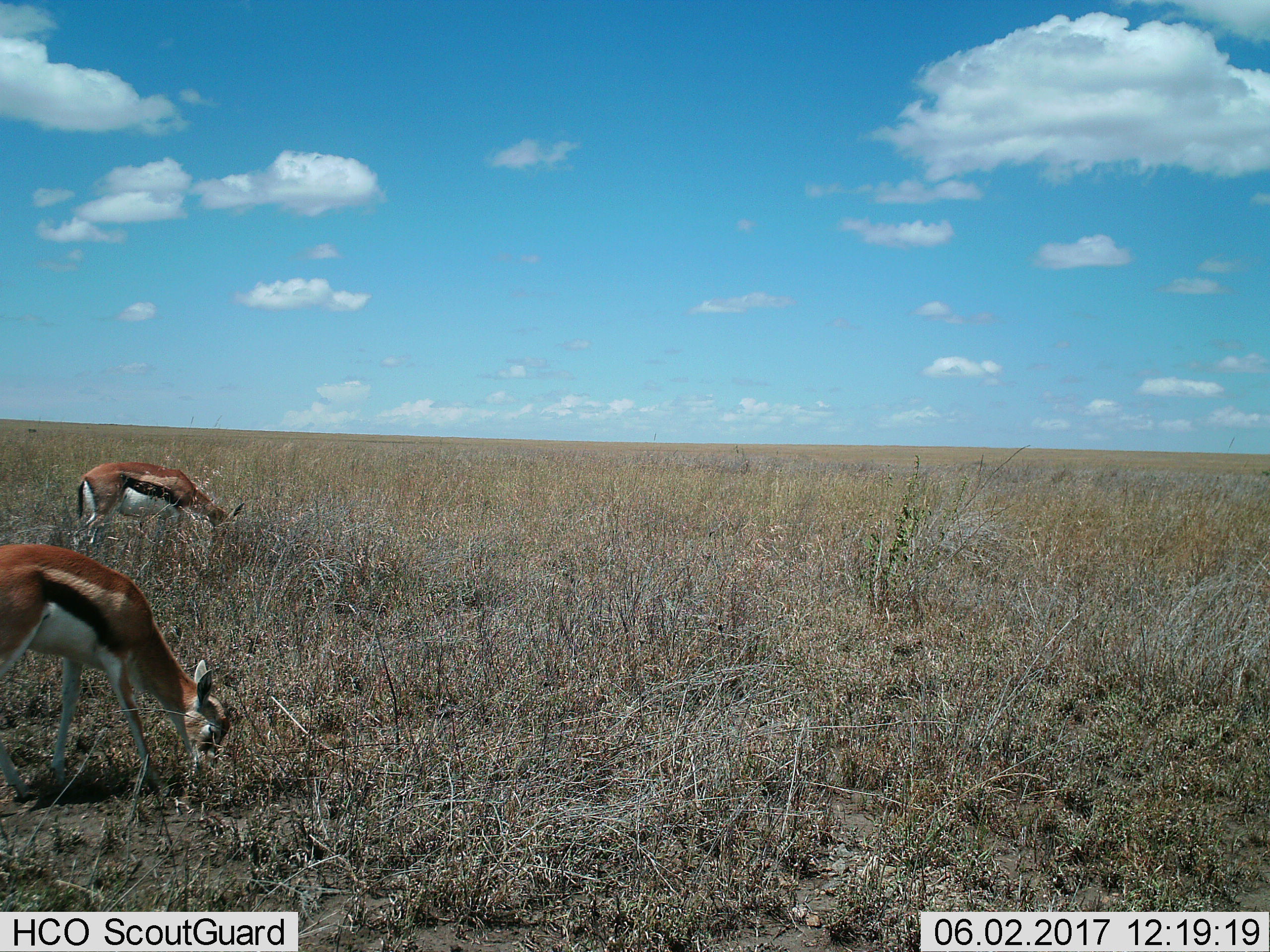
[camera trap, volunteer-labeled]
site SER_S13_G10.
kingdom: Animalia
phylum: Chordata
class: Mammalia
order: Artiodactyla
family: Bovidae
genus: Eudorcas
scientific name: Eudorcas thomsonii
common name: thomson's gazelle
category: gazellethomsons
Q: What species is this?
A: Gazellethomsons (thomson's gazelle) (Eudorcas thomsonii).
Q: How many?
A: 2.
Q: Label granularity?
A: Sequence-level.